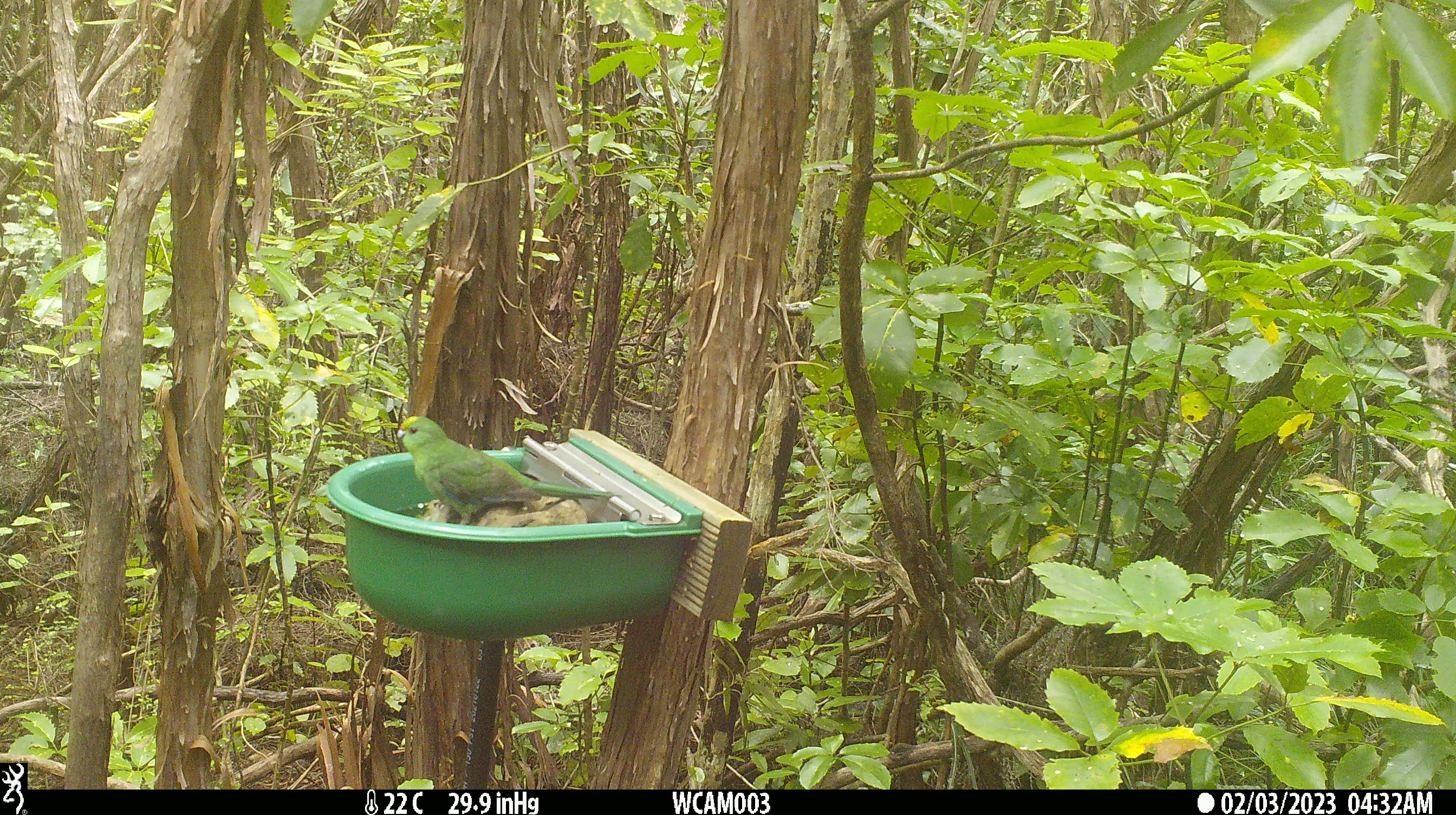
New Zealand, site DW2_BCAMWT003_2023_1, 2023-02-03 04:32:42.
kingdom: Animalia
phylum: Chordata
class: Aves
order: Psittaciformes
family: Psittaculidae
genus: Cyanoramphus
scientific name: Cyanoramphus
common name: parakeet